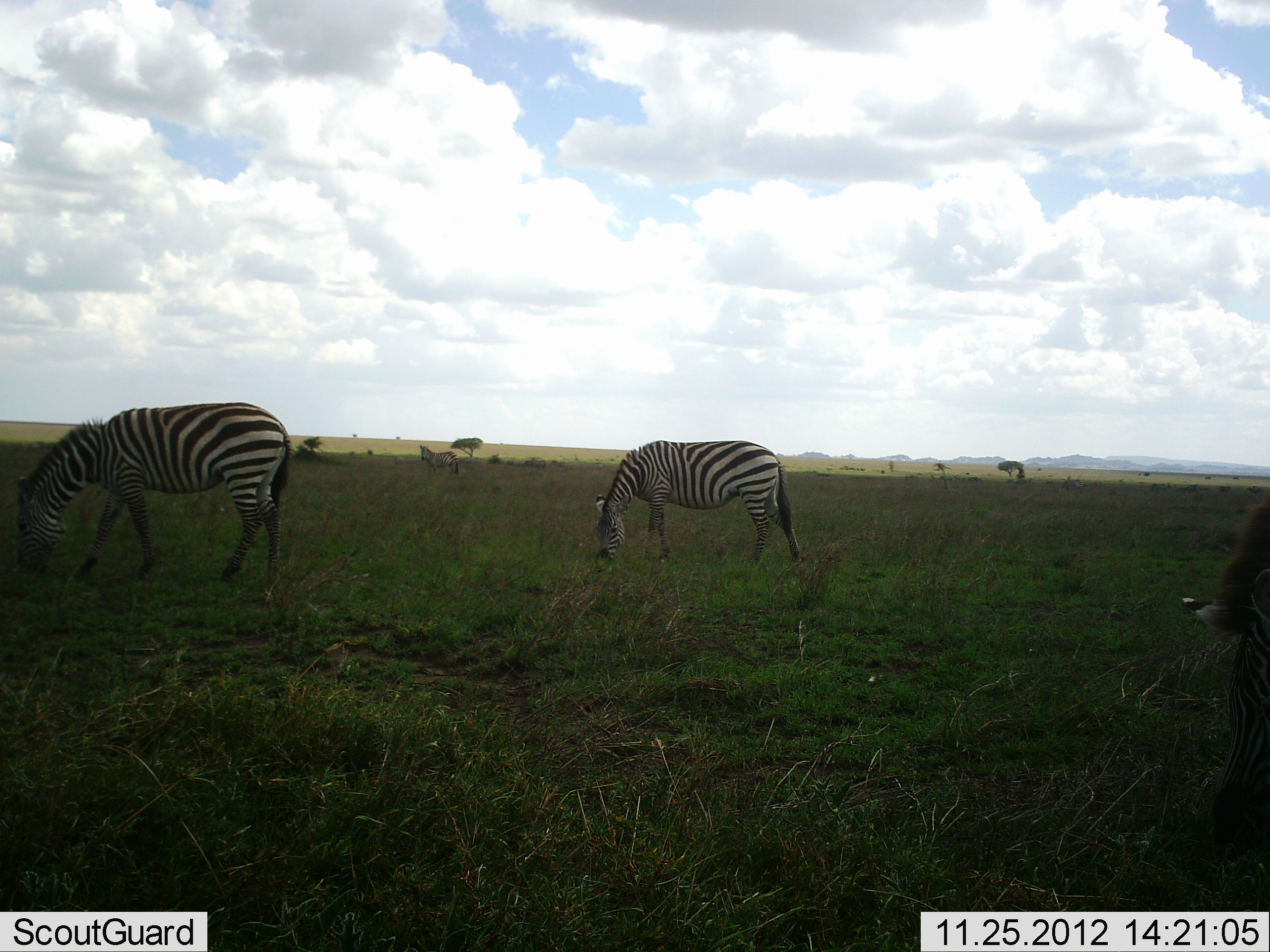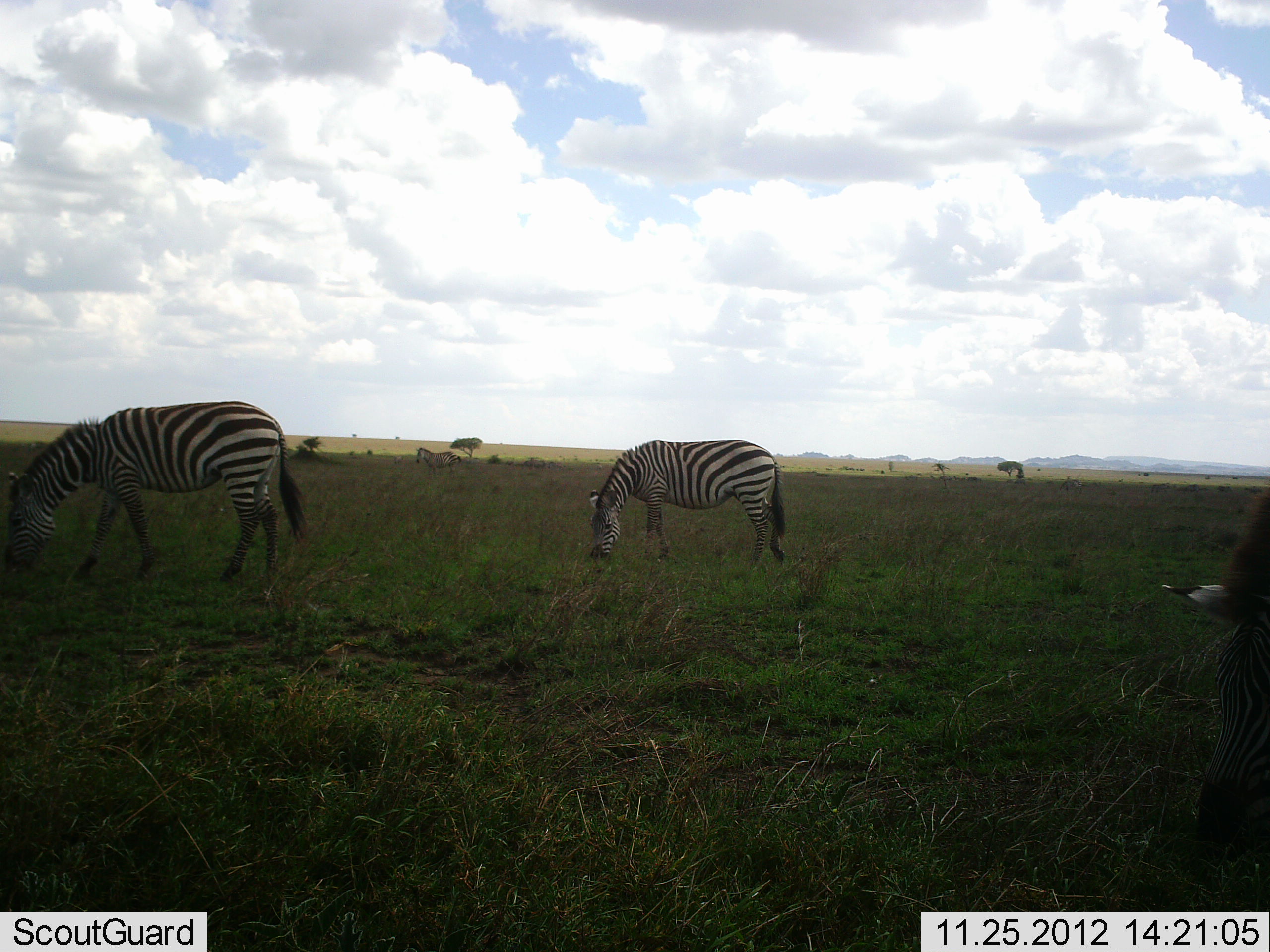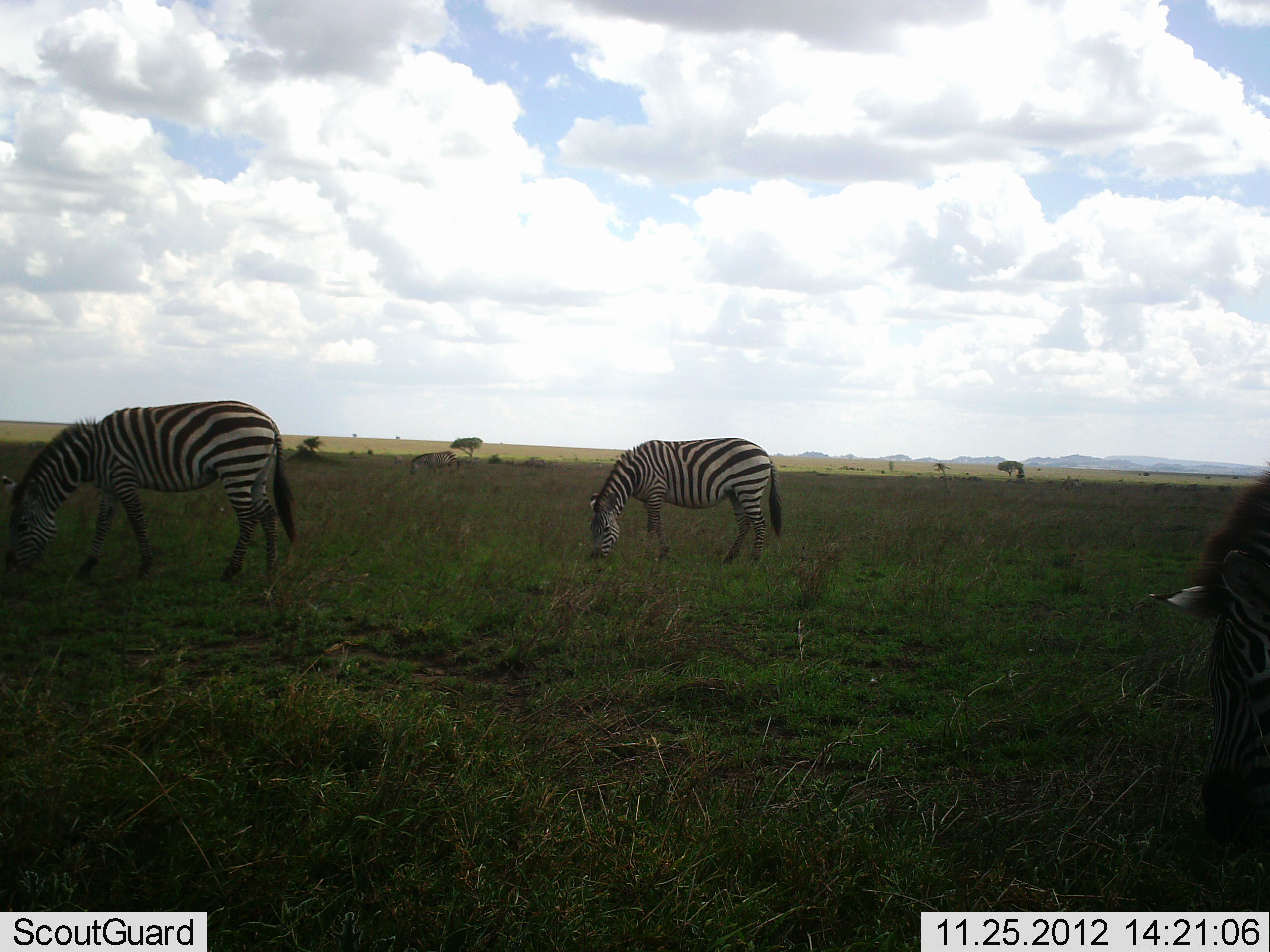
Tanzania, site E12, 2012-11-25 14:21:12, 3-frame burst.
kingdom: Animalia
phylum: Chordata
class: Mammalia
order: Perissodactyla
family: Equidae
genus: Equus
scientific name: Equus quagga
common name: plains zebra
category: zebra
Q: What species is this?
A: Zebra (plains zebra) (Equus quagga).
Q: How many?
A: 4.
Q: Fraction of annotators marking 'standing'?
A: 30%.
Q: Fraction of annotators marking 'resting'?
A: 0%.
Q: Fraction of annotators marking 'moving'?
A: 0%.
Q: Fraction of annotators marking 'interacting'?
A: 0%.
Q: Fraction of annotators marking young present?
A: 0%.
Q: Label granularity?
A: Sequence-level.